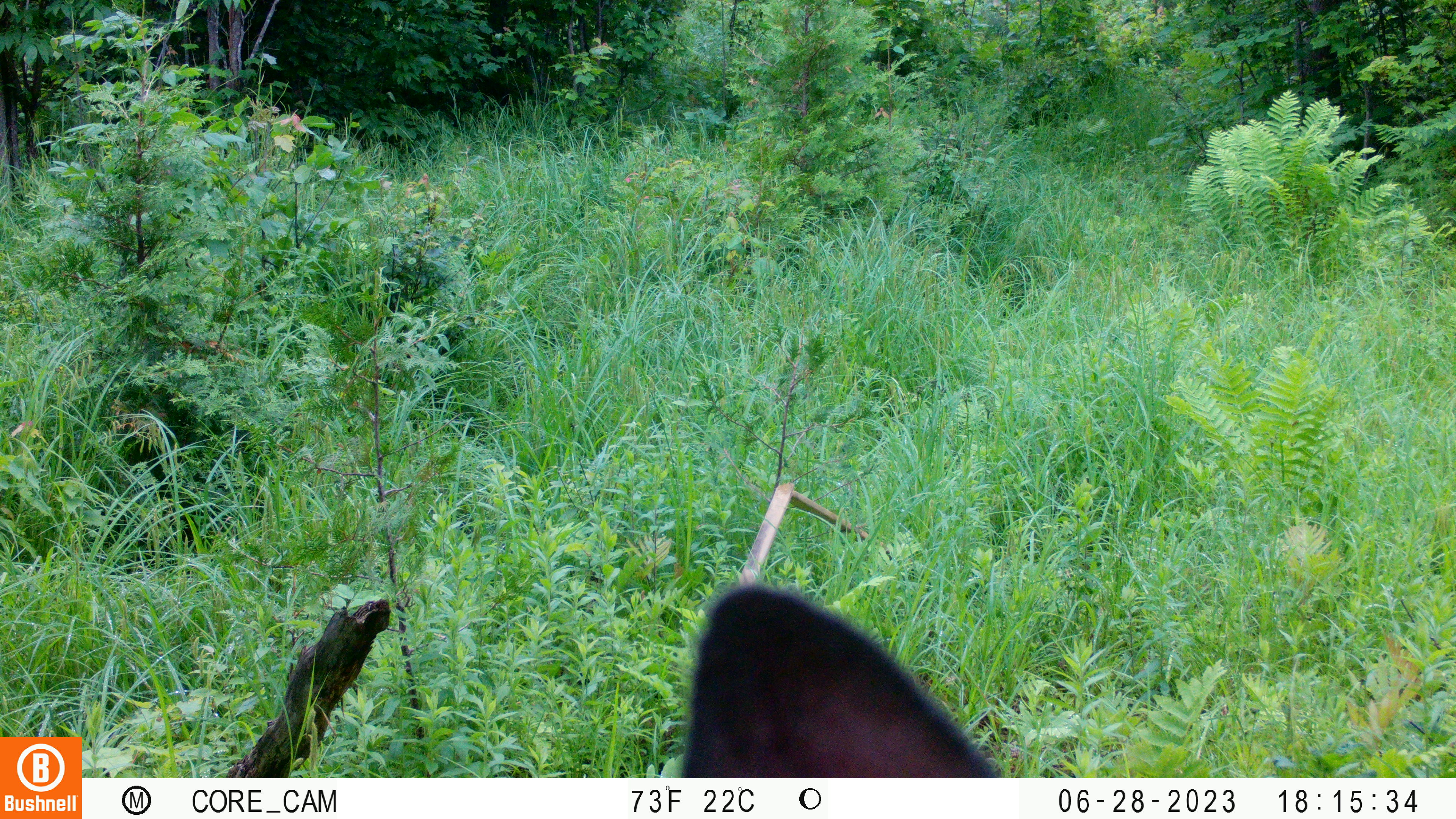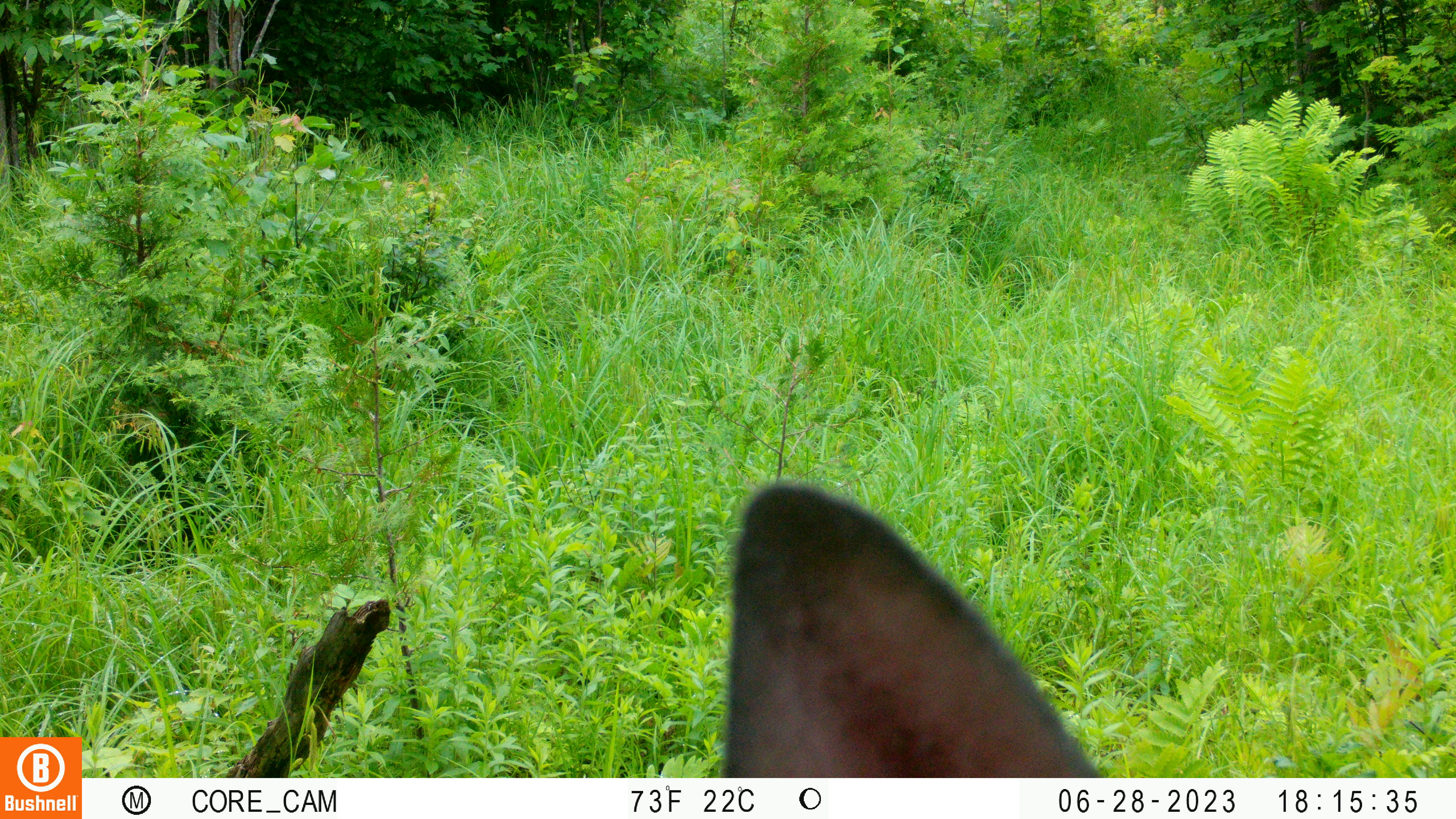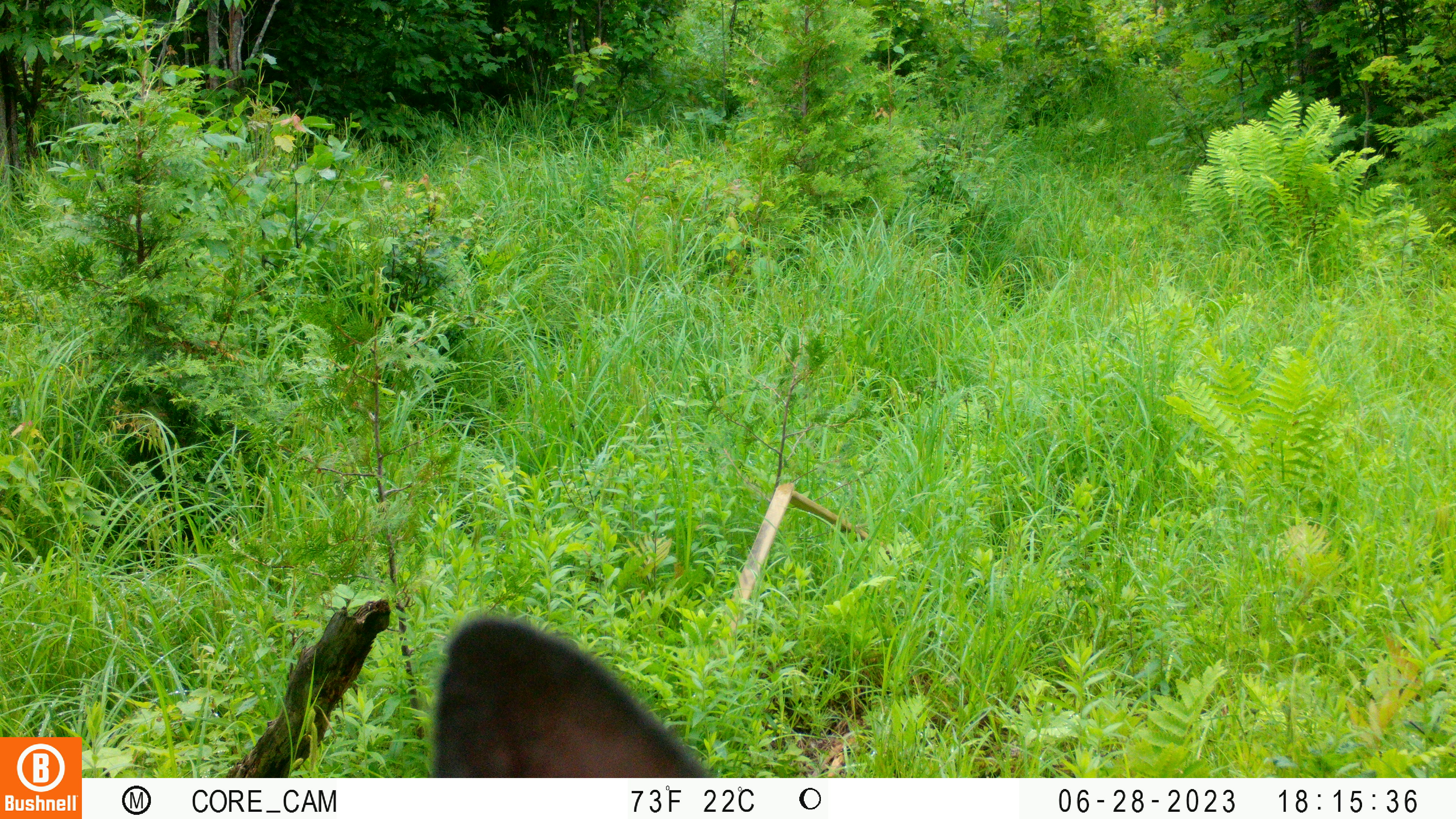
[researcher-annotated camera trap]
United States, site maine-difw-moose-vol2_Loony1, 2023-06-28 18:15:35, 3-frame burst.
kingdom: Animalia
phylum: Chordata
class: Mammalia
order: Artiodactyla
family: Cervidae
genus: Odocoileus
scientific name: Odocoileus virginianus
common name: white-tailed deer